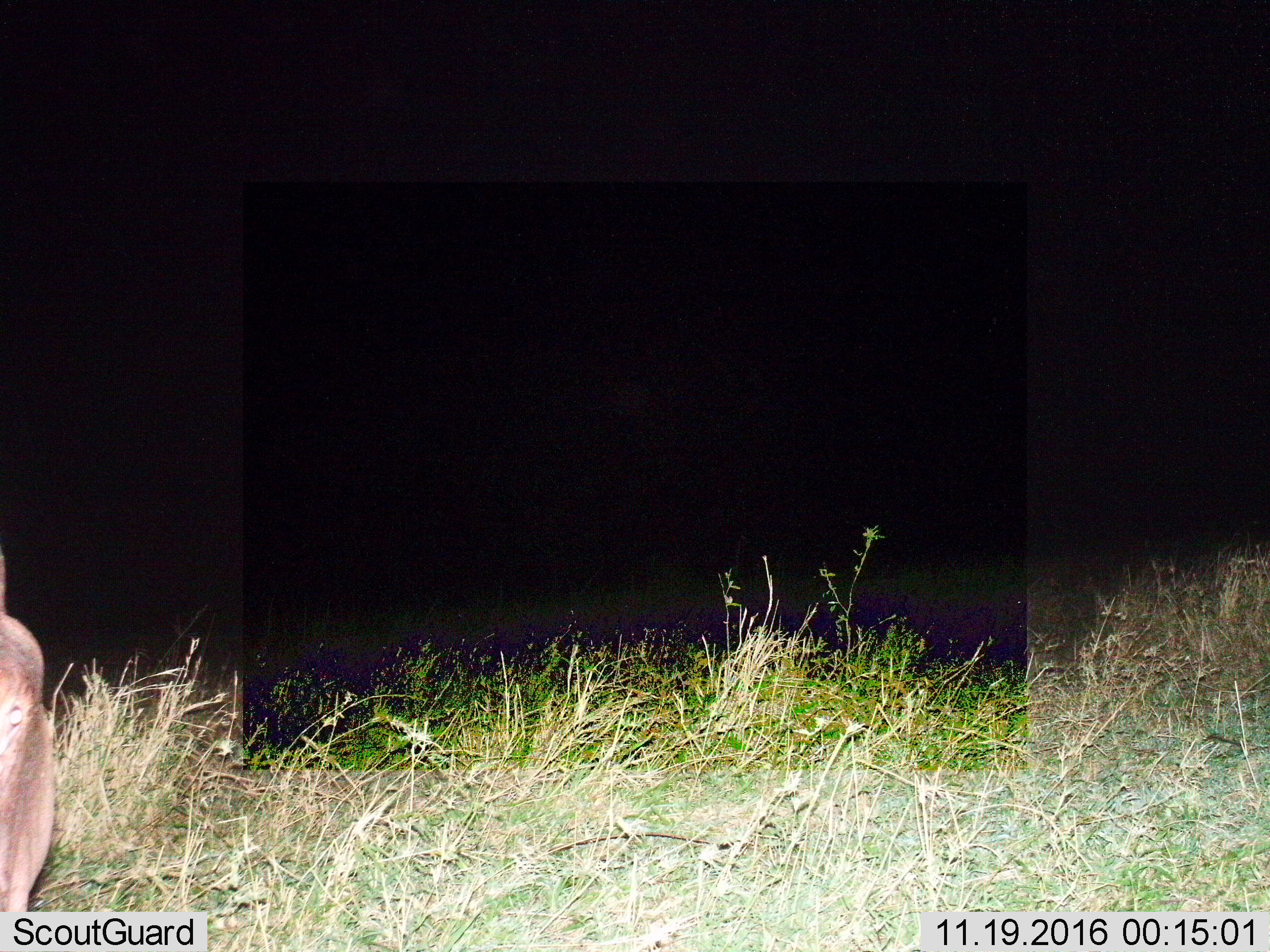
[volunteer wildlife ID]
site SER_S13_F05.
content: unidentified animal